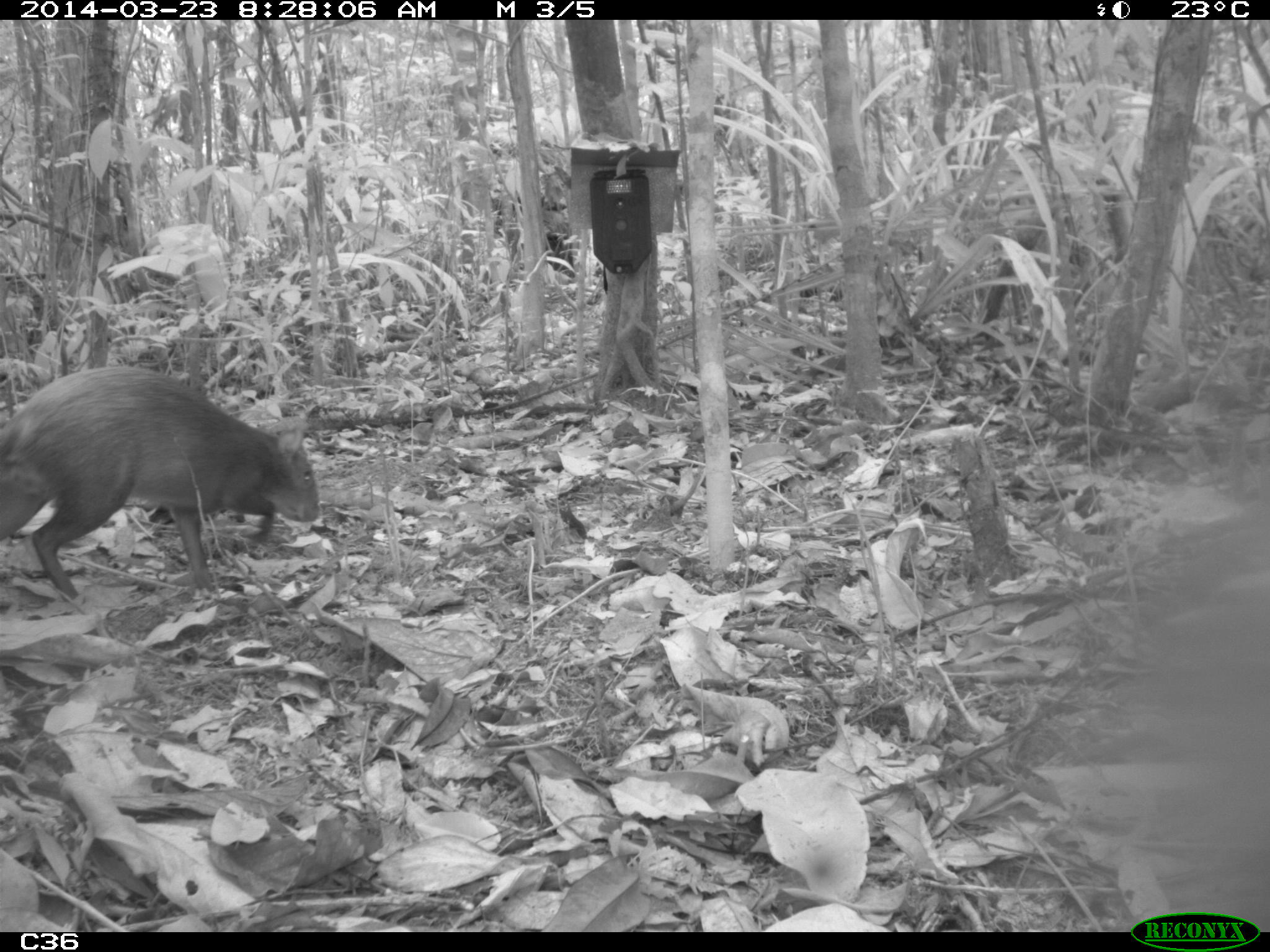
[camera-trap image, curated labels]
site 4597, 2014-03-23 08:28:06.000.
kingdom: Animalia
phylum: Chordata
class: Mammalia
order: Rodentia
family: Dasyproctidae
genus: Dasyprocta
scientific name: Dasyprocta leporina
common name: red-rumped agouti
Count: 1.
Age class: adult.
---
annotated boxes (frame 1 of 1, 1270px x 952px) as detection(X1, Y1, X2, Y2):
dasyprocta leporina: detection(3, 364, 319, 600)